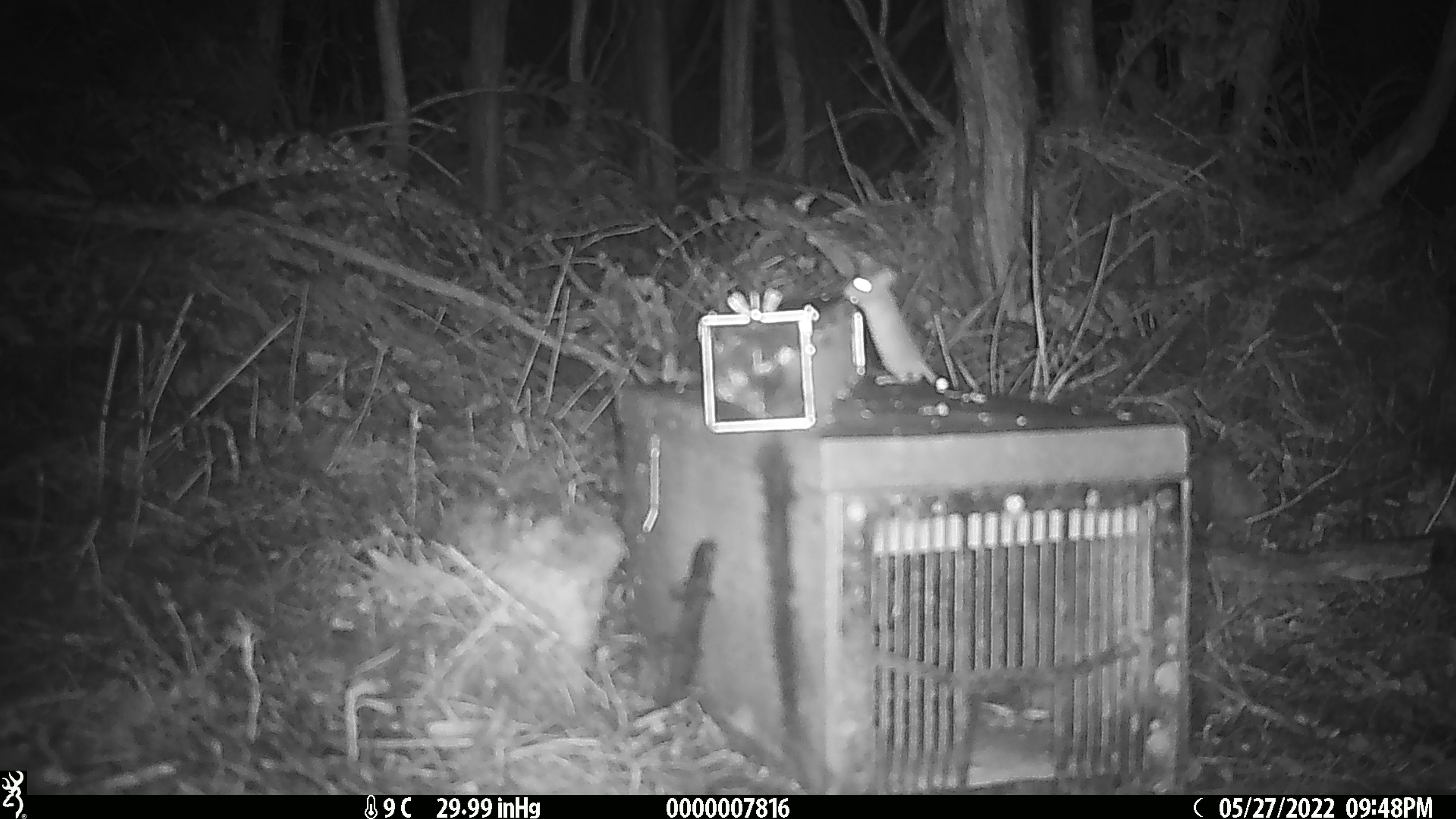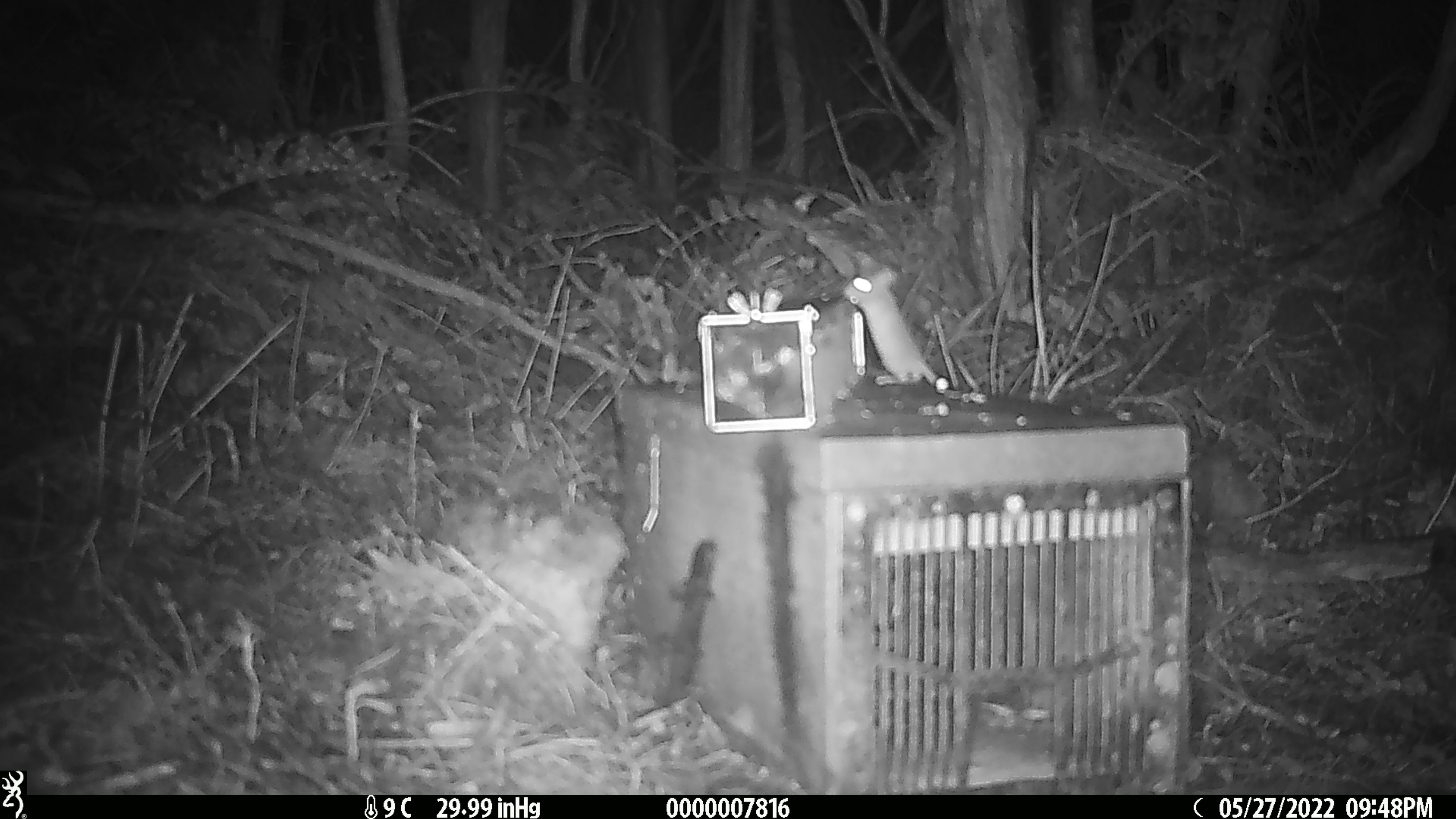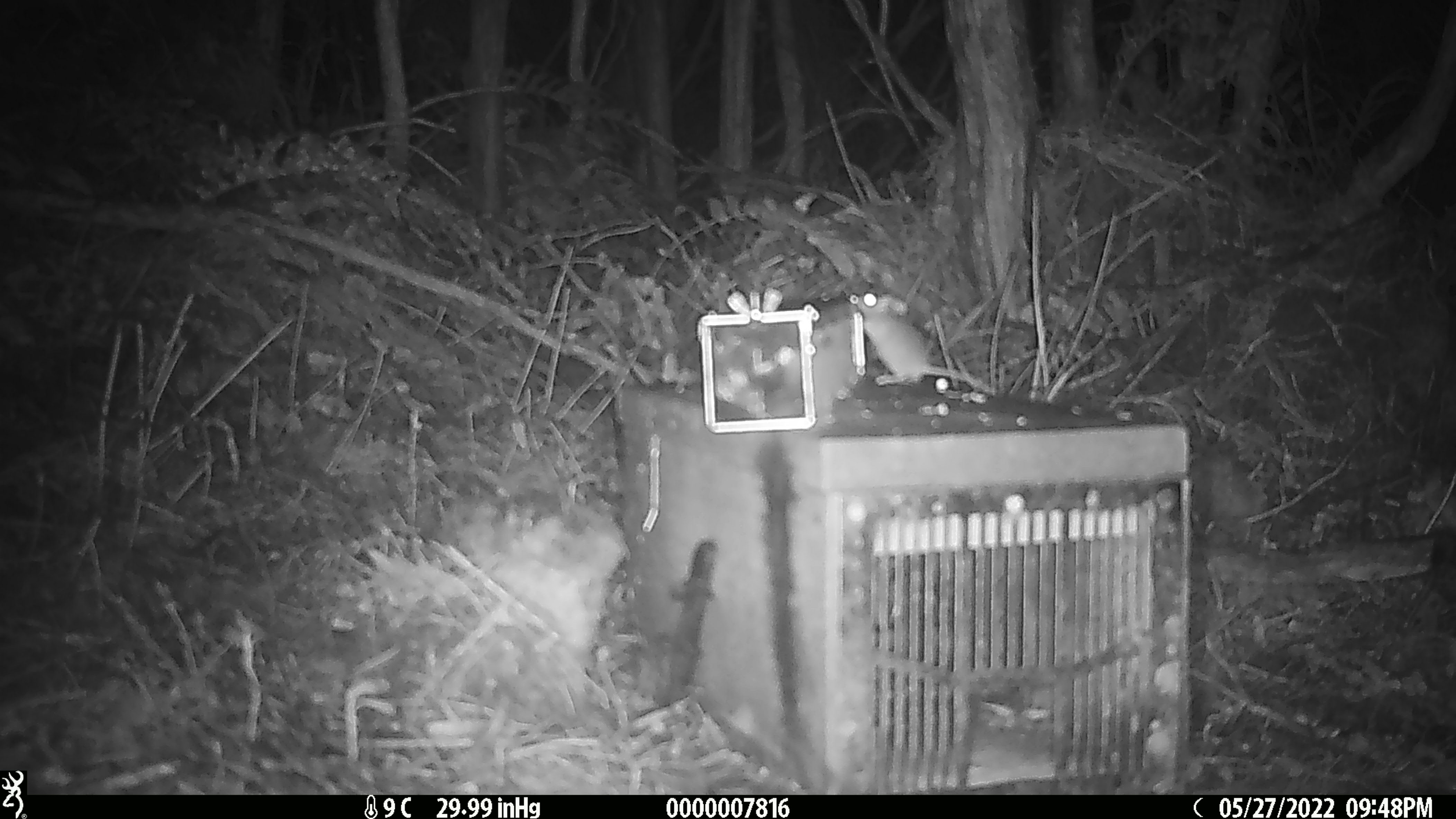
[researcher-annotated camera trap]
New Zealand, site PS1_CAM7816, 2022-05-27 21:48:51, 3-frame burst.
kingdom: Animalia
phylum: Chordata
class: Mammalia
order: Rodentia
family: Muridae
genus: Mus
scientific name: Mus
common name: mouse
Mouse (Mus).